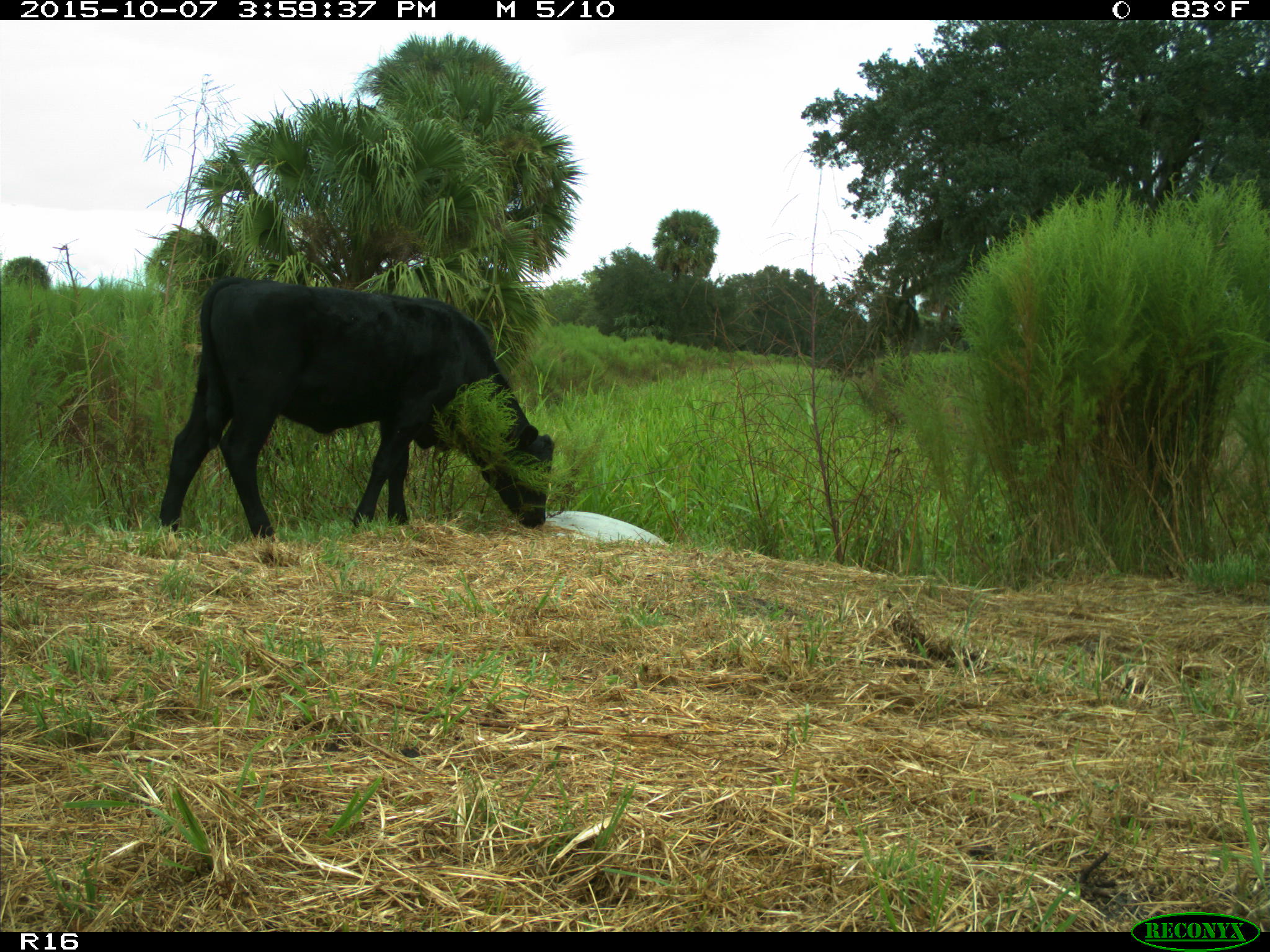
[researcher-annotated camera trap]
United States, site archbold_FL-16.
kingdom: Animalia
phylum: Chordata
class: Mammalia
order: Artiodactyla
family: Bovidae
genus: Bos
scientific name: Bos taurus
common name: domestic cow